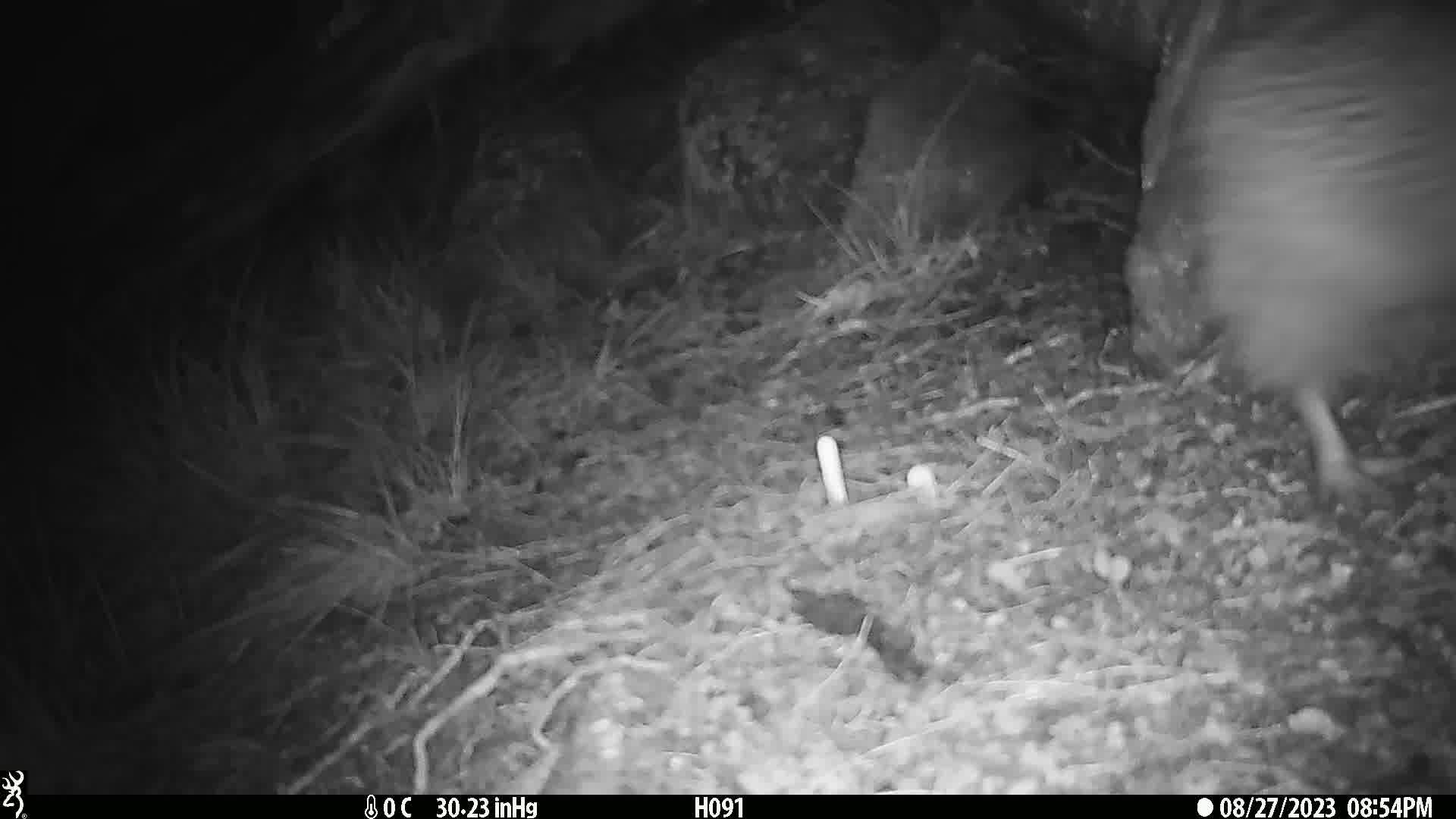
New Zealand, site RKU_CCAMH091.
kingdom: Animalia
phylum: Chordata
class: Aves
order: Apterygiformes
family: Apterygidae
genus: Apteryx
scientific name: Apteryx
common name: kiwi